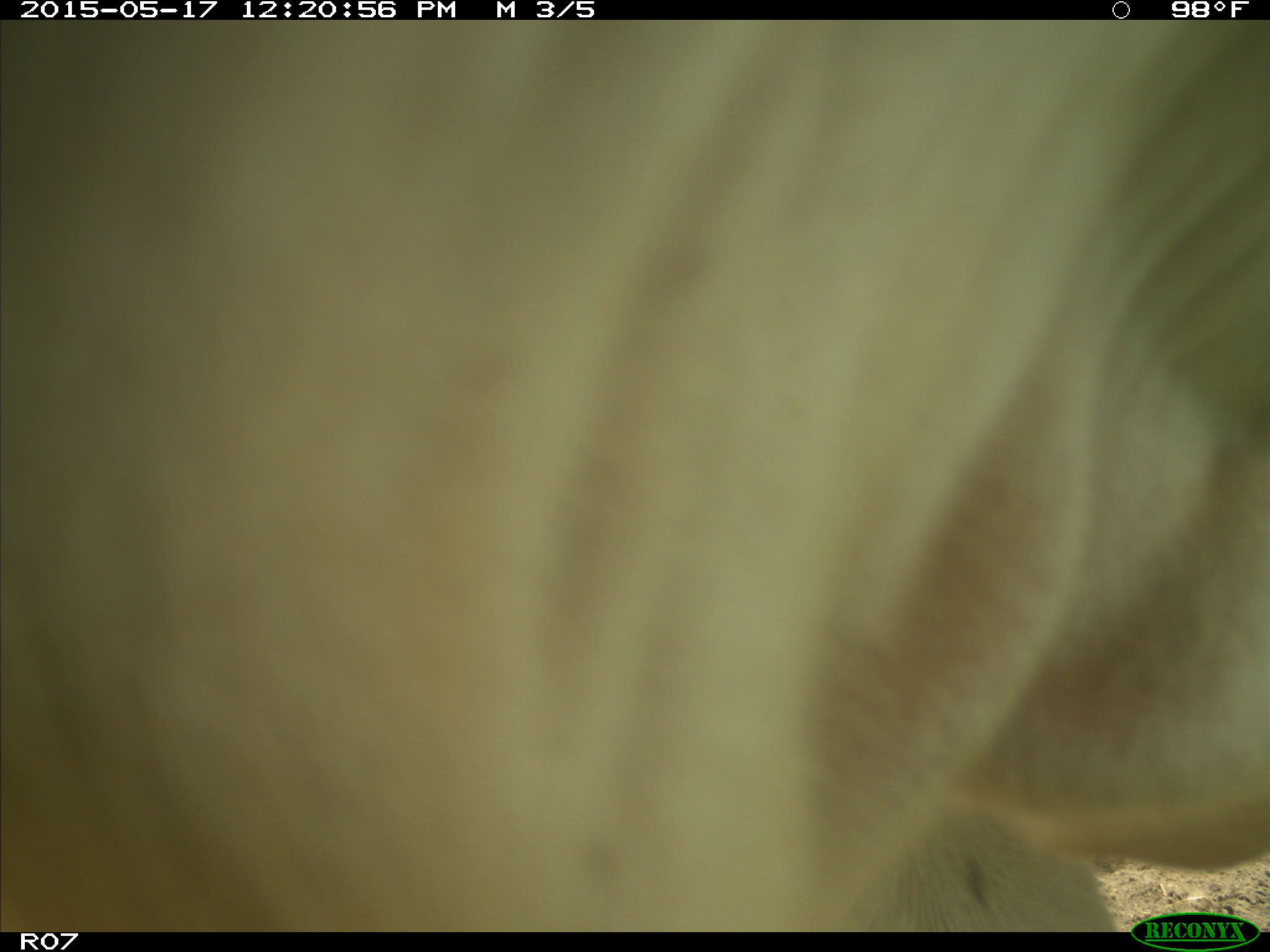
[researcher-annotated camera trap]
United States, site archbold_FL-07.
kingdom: Animalia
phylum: Chordata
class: Mammalia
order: Artiodactyla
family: Bovidae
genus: Bos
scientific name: Bos taurus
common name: domestic cow